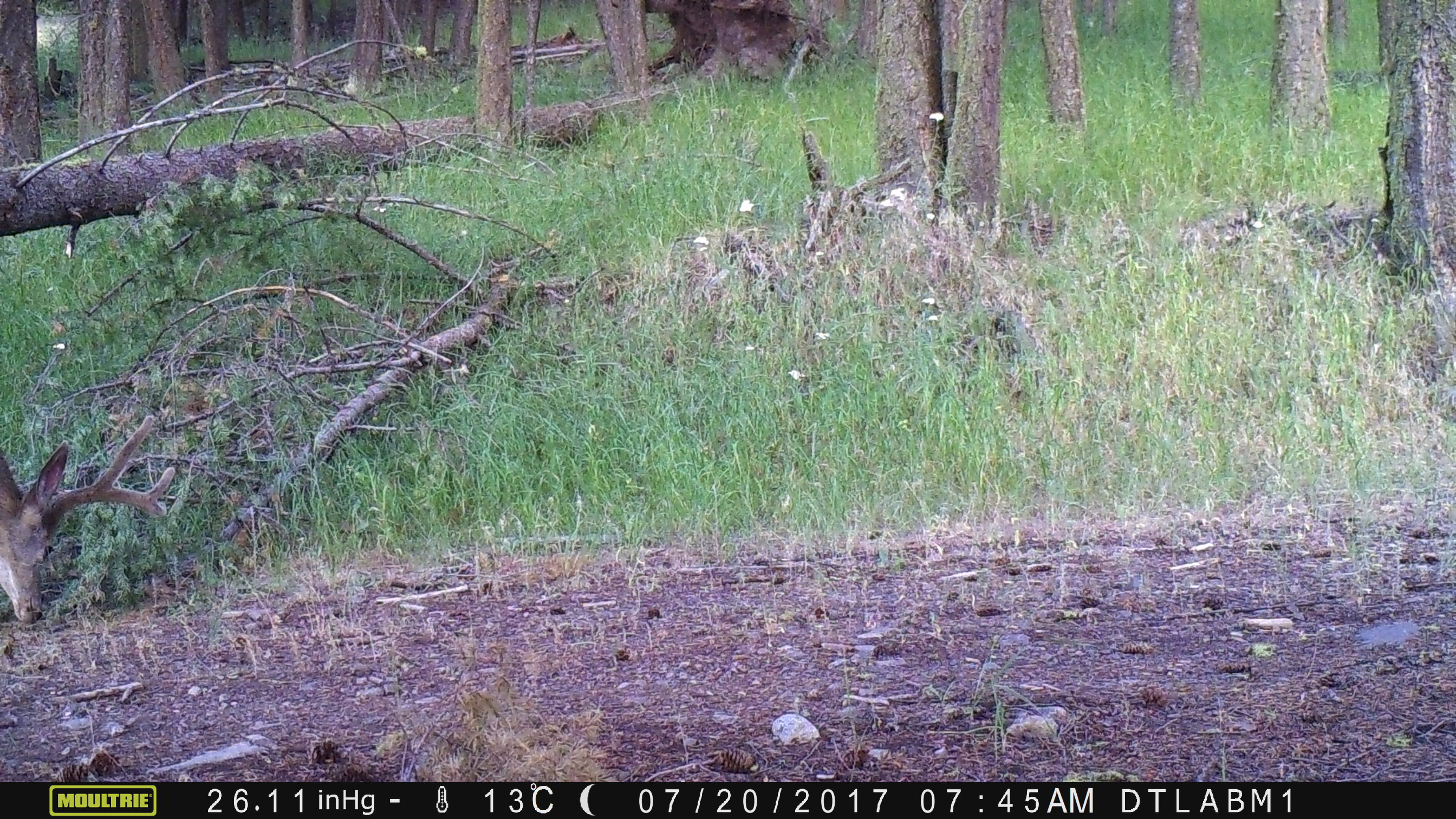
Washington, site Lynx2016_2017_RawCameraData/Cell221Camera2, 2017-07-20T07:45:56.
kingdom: Animalia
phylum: Chordata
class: Mammalia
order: Artiodactyla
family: Cervidae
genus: Odocoileus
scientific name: Odocoileus hemionus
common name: mule deer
Odocoileus hemionus (mule deer). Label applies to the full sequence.